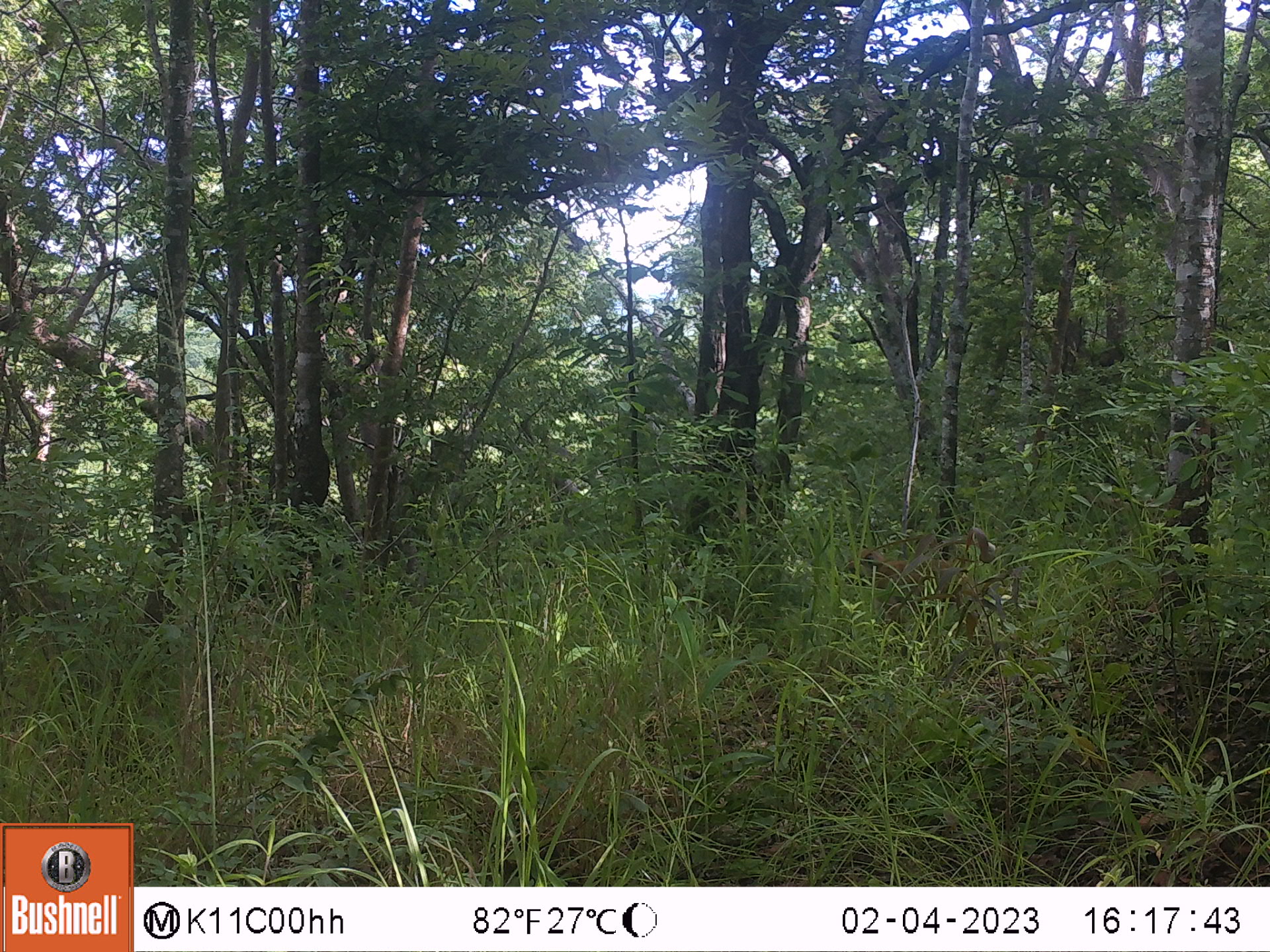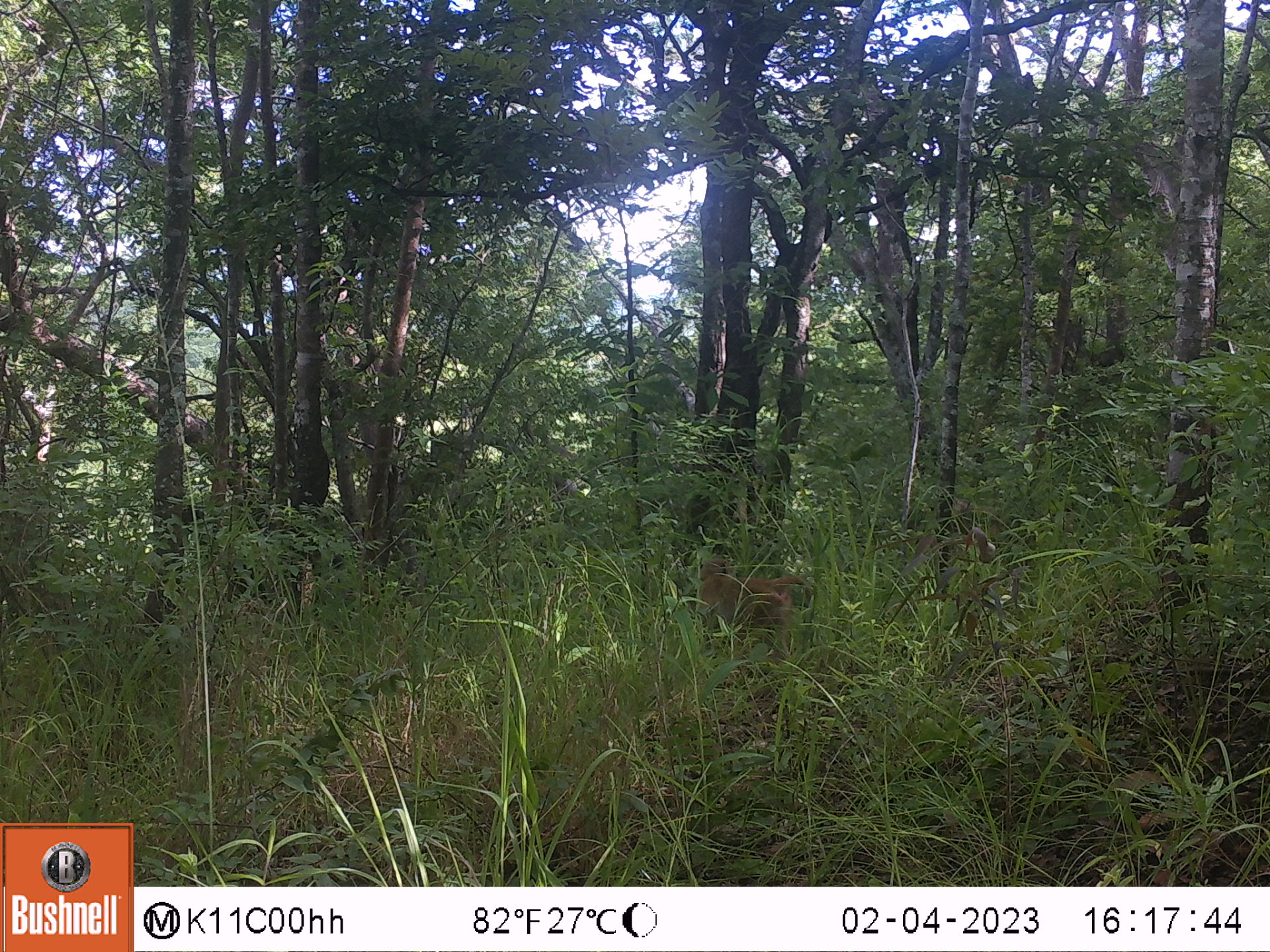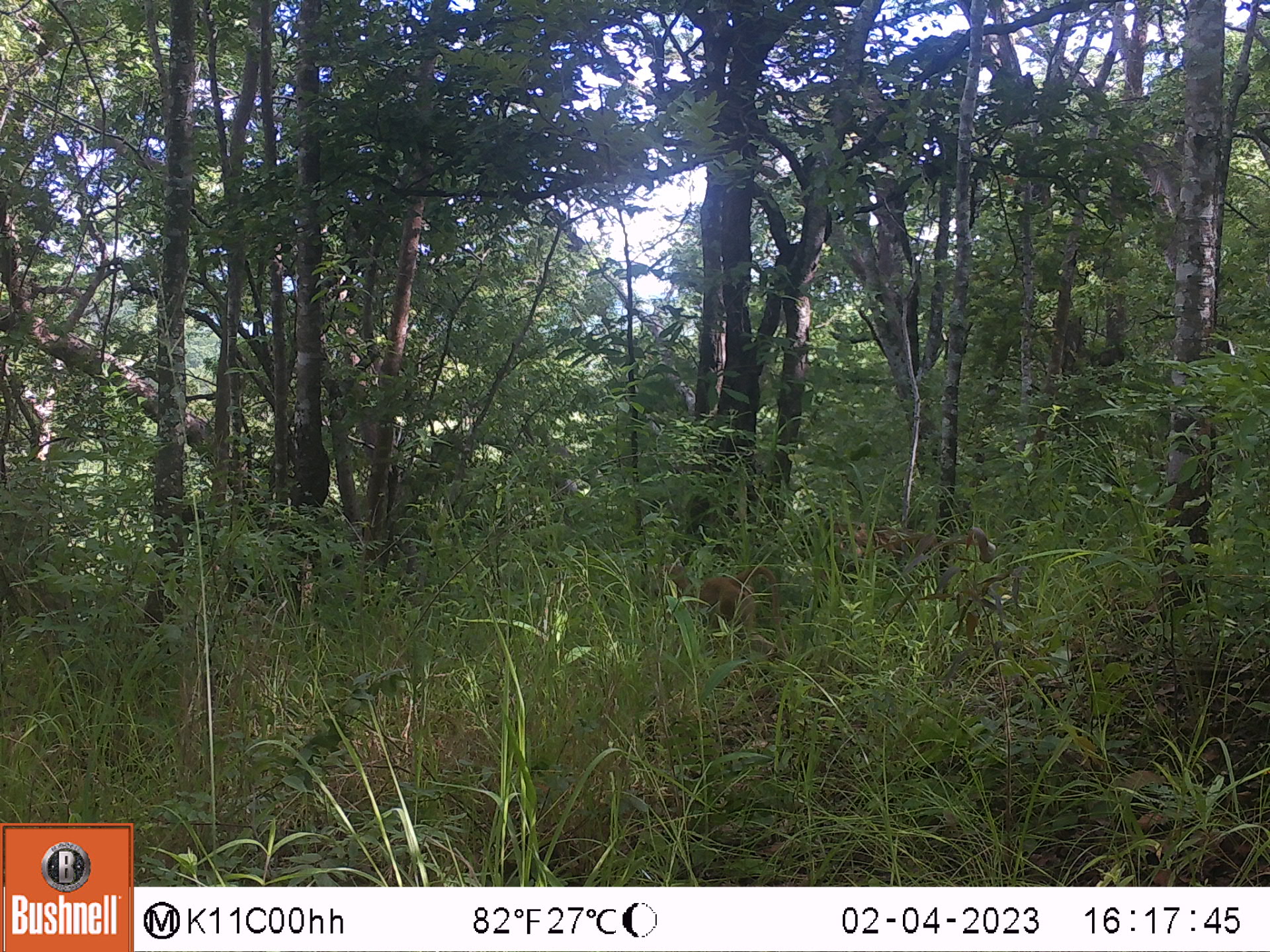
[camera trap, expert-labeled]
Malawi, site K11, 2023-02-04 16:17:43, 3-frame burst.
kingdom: Animalia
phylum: Chordata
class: Mammalia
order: Primates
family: Cercopithecidae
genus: Papio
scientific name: Papio cynocephalus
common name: yellow baboon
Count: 1.